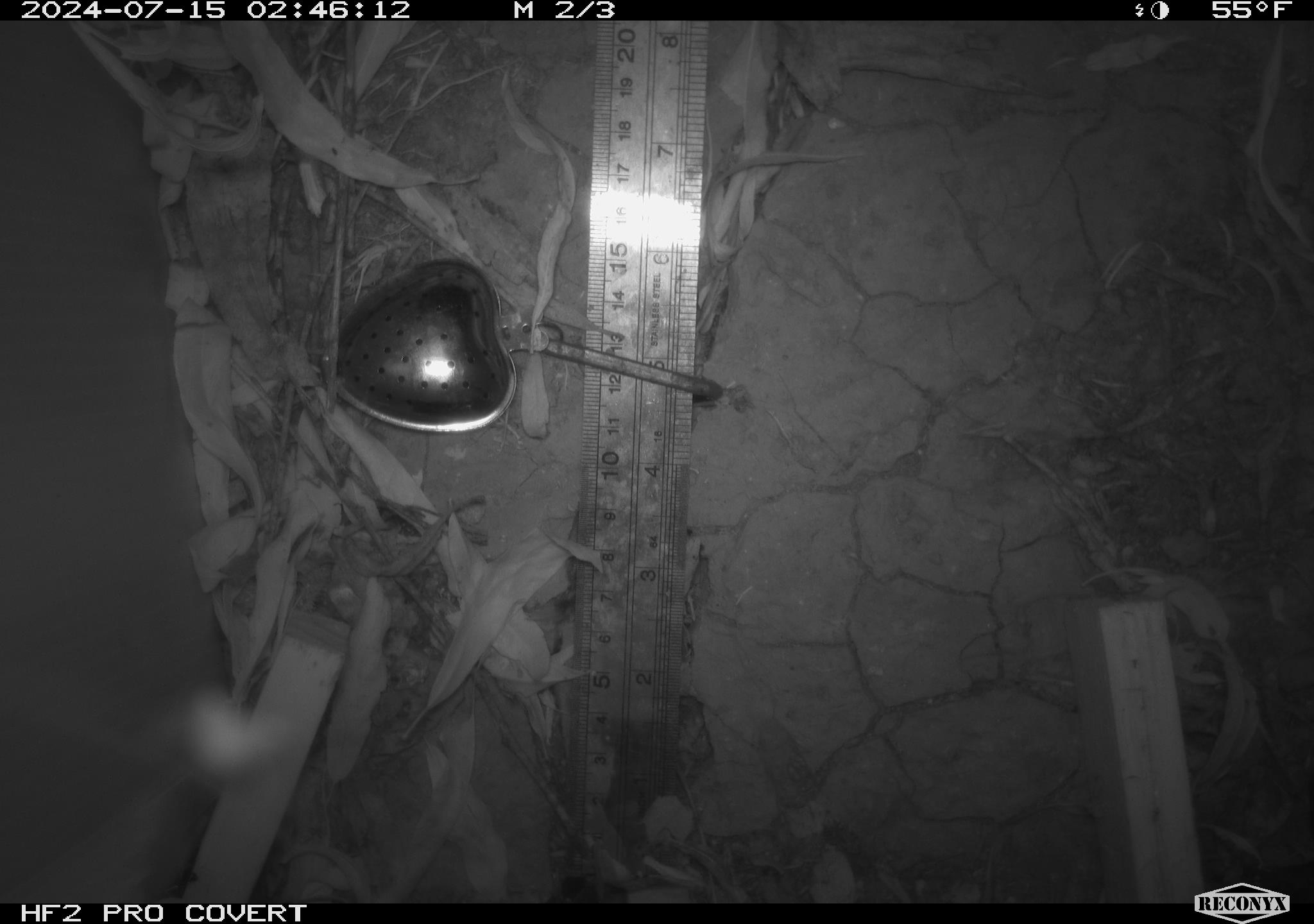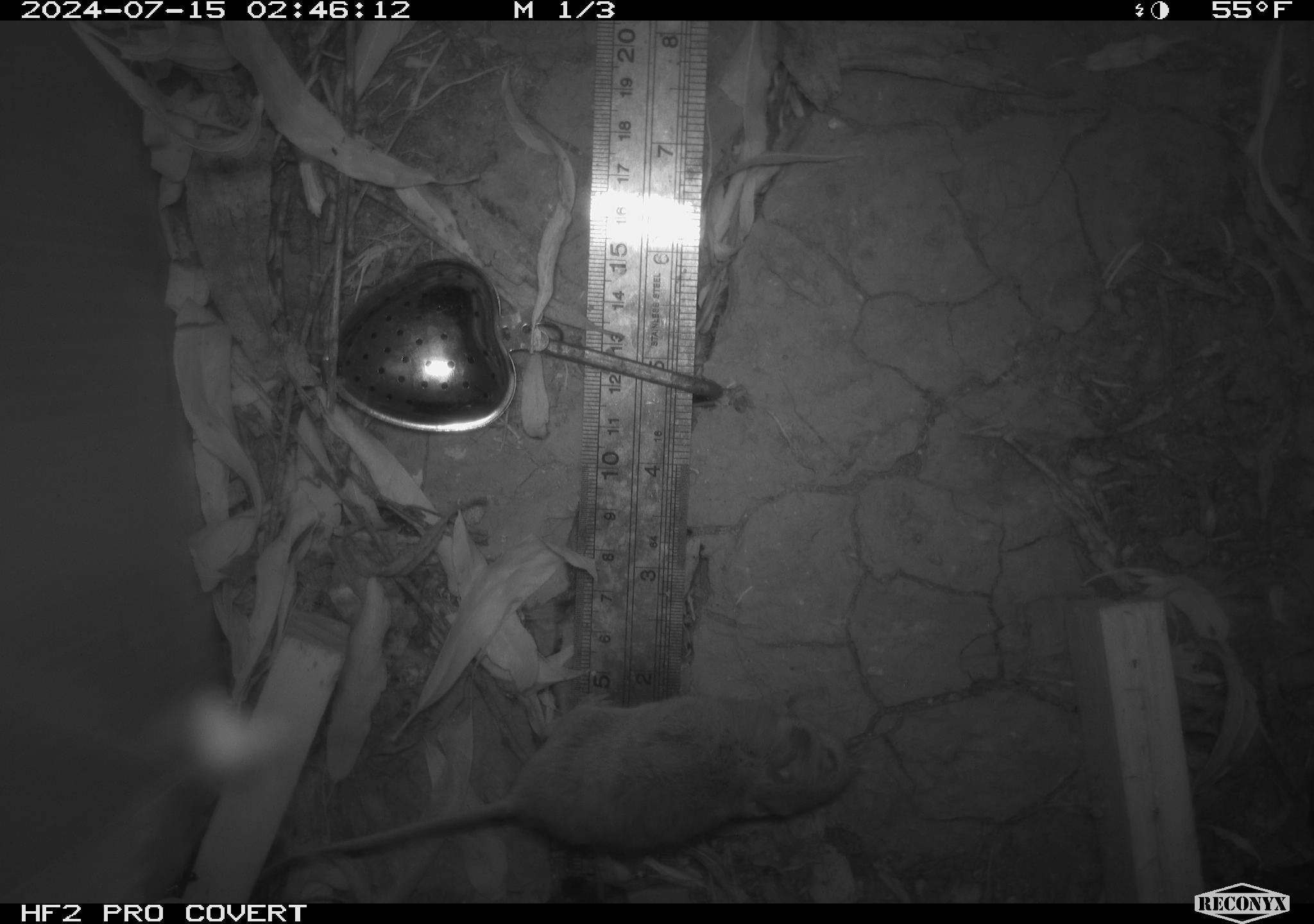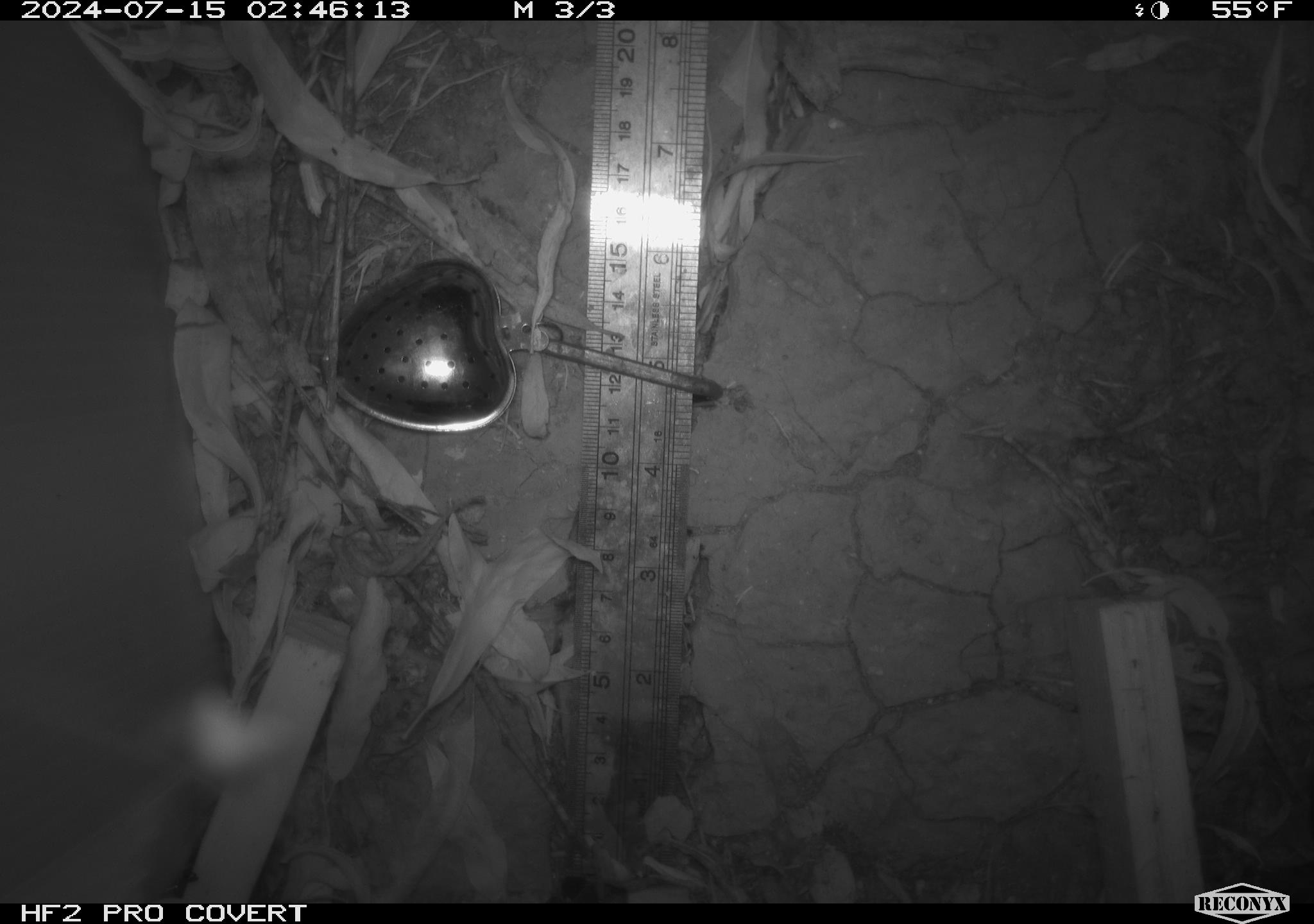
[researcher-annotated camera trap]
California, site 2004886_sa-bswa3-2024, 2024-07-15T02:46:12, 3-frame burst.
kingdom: Animalia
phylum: Chordata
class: Mammalia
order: Rodentia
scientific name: Rodentia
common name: mouse species